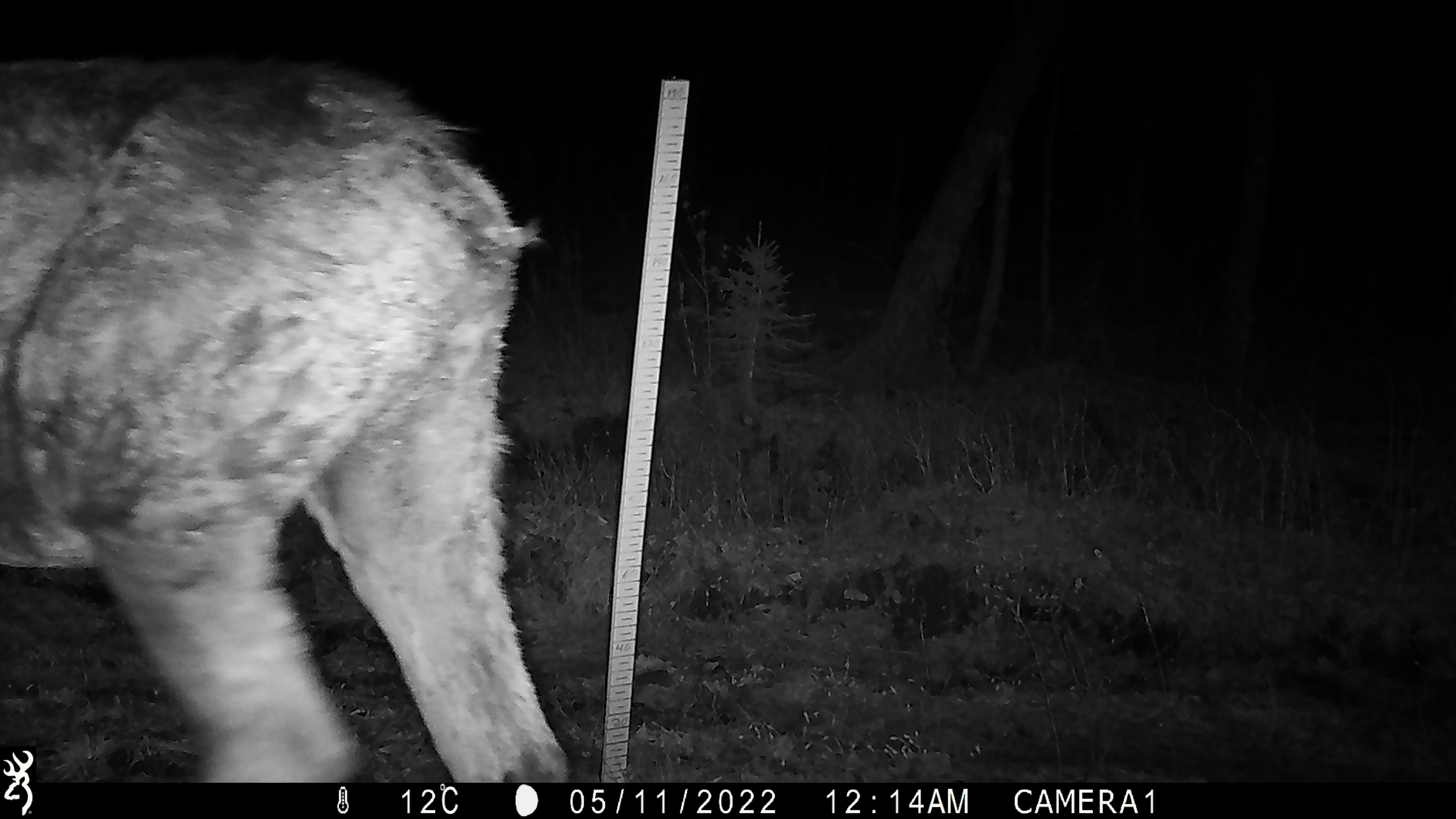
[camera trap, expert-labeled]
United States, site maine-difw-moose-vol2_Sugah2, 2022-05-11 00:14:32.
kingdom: Animalia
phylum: Chordata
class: Mammalia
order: Artiodactyla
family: Cervidae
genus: Alces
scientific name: Alces alces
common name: moose